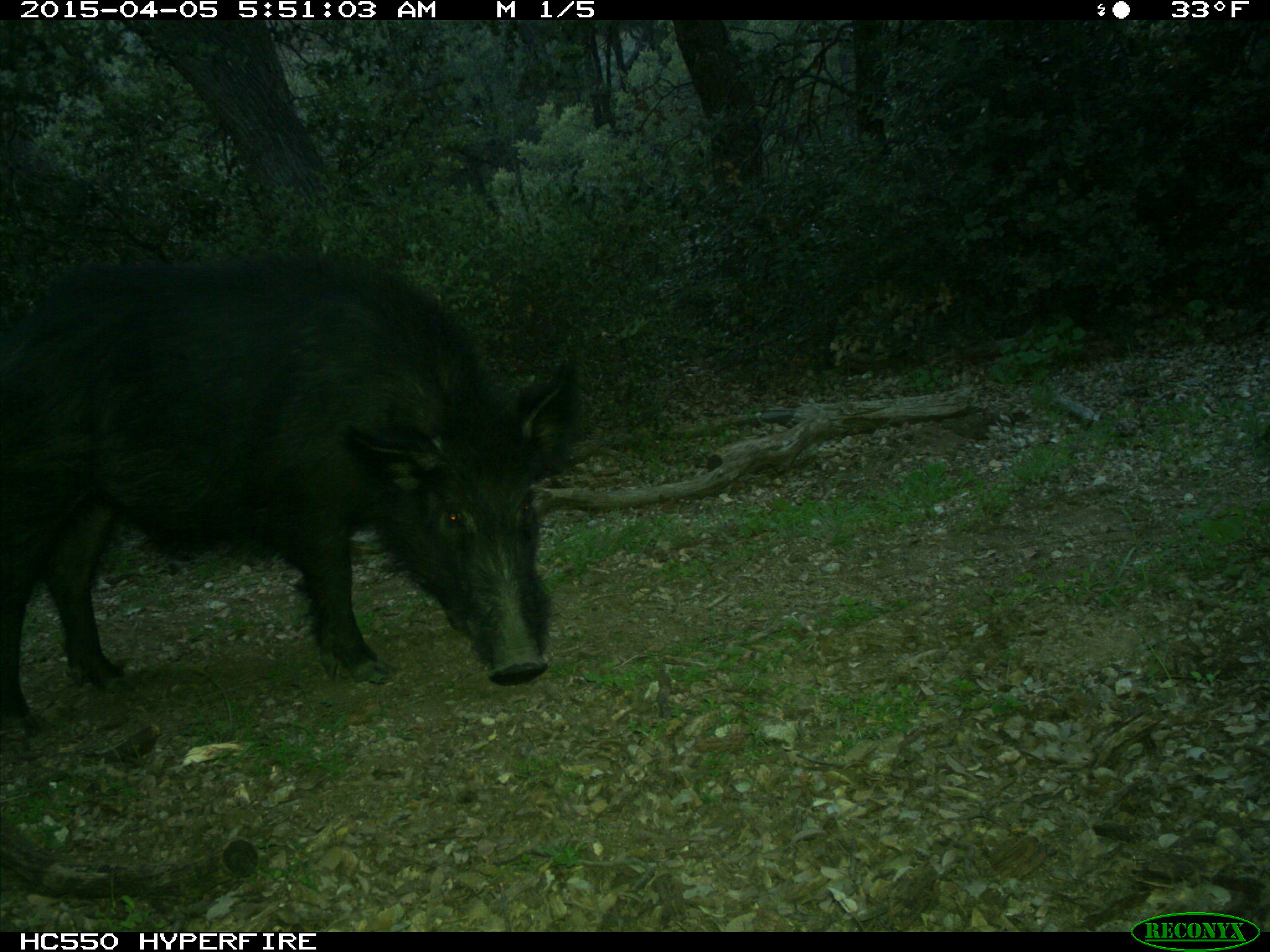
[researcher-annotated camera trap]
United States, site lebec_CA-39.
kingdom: Animalia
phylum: Chordata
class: Mammalia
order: Artiodactyla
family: Suidae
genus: Sus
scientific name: Sus scrofa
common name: wild boar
Sus scrofa (wild boar).